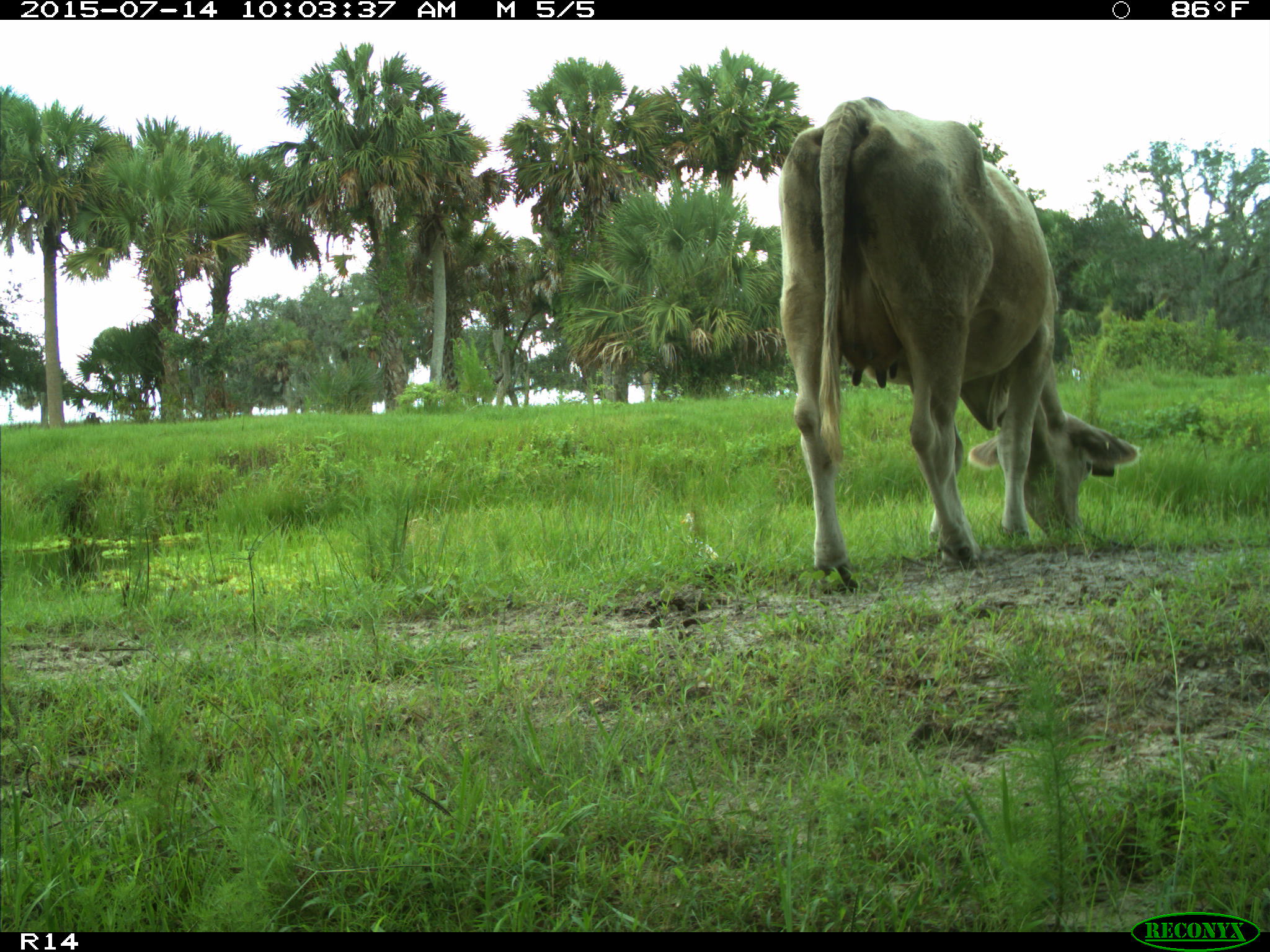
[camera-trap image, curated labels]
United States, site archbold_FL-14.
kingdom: Animalia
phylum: Chordata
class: Mammalia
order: Artiodactyla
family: Bovidae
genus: Bos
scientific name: Bos taurus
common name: domestic cow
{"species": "Bos taurus (domestic cow)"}